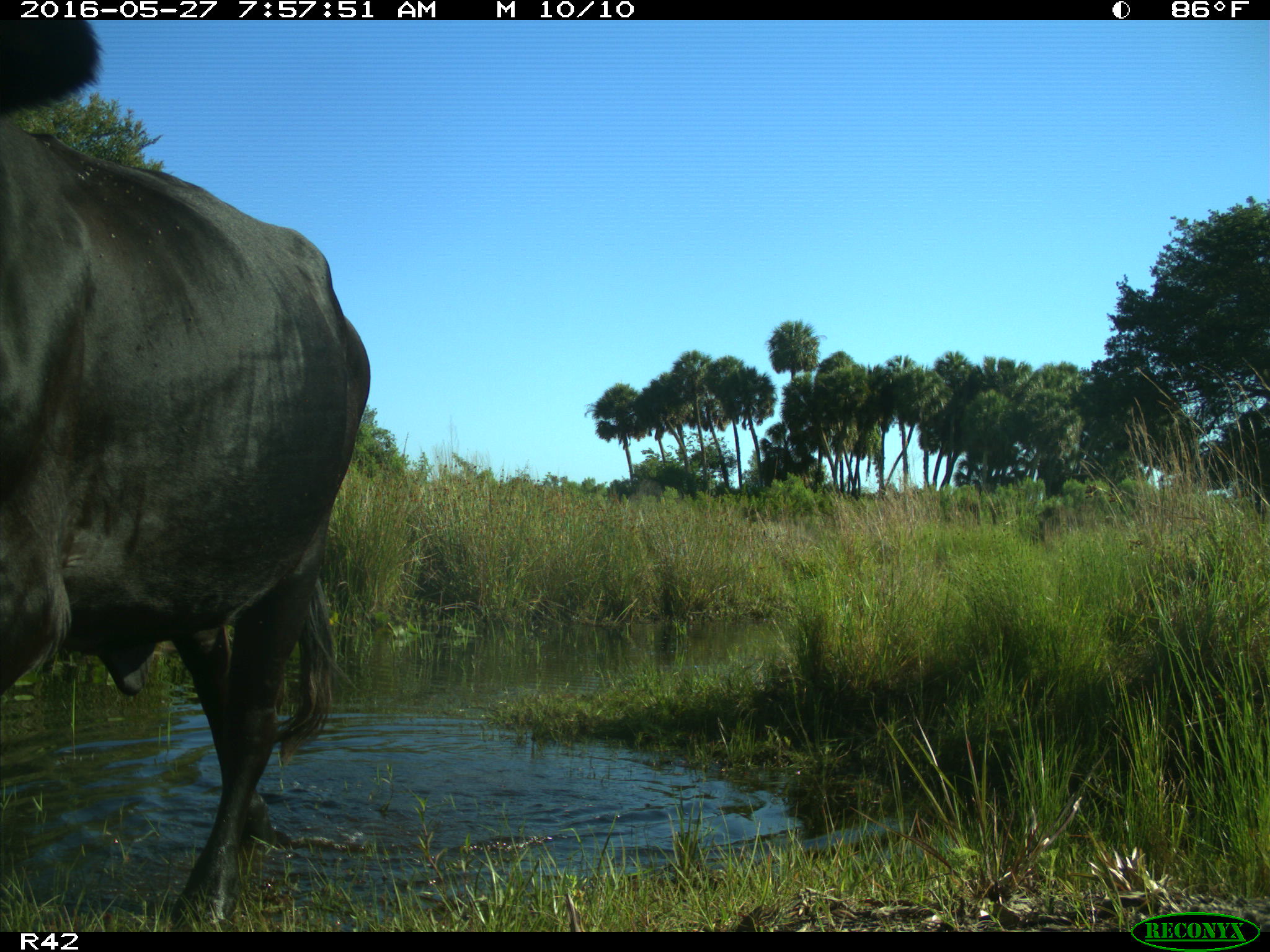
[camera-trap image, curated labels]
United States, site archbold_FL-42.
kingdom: Animalia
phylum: Chordata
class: Mammalia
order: Artiodactyla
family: Bovidae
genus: Bos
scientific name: Bos taurus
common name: domestic cow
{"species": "Bos taurus (domestic cow)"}